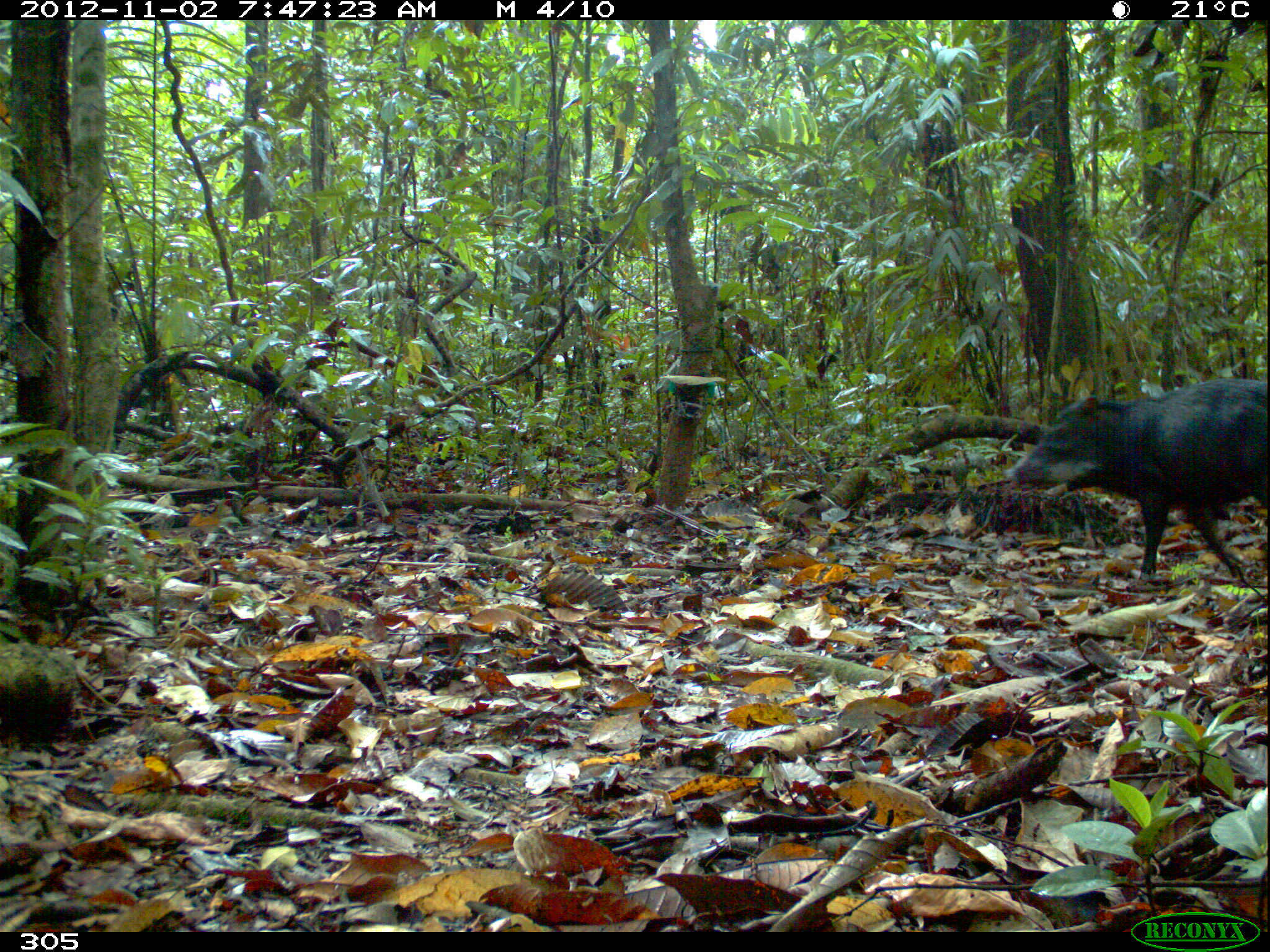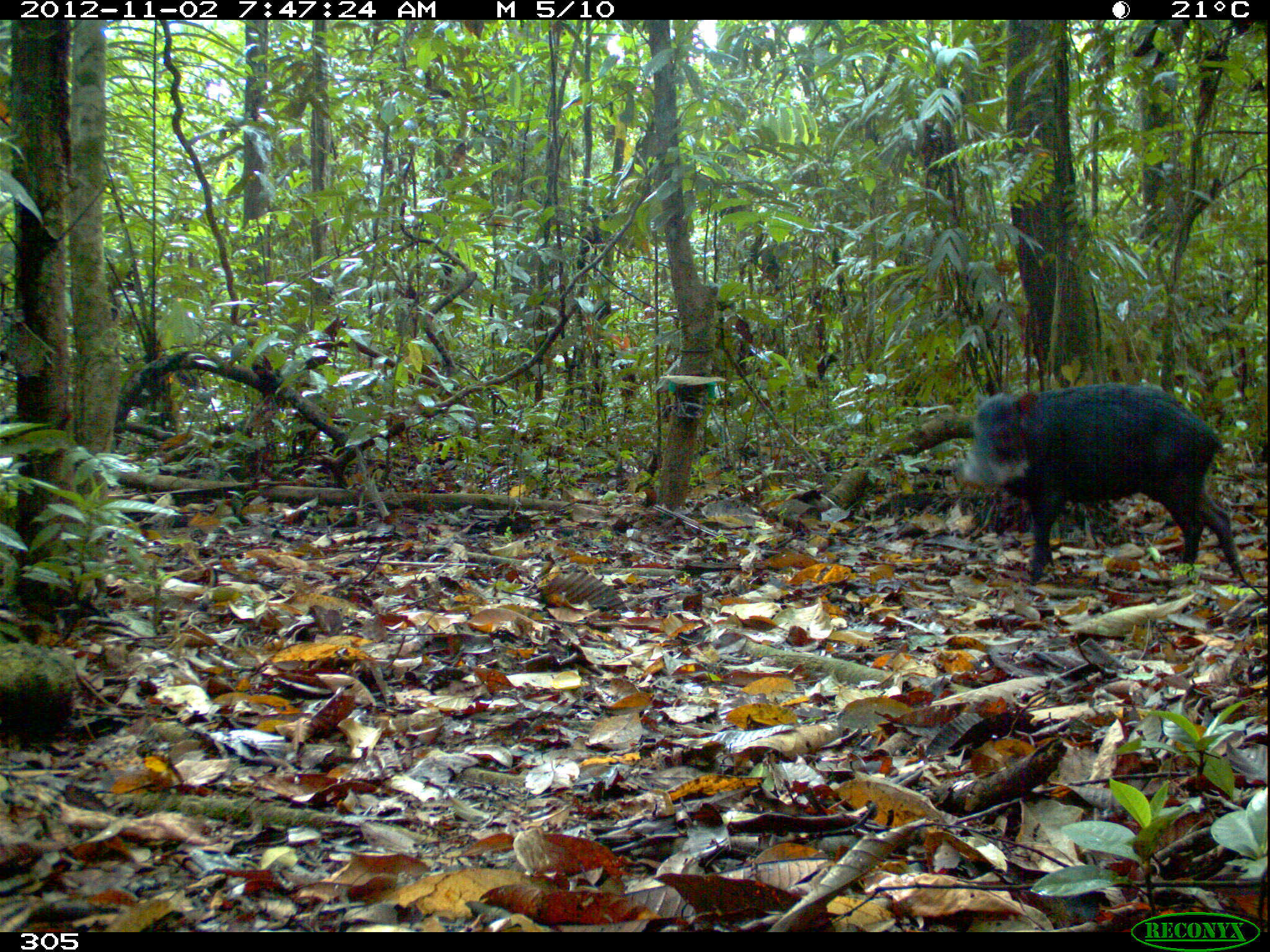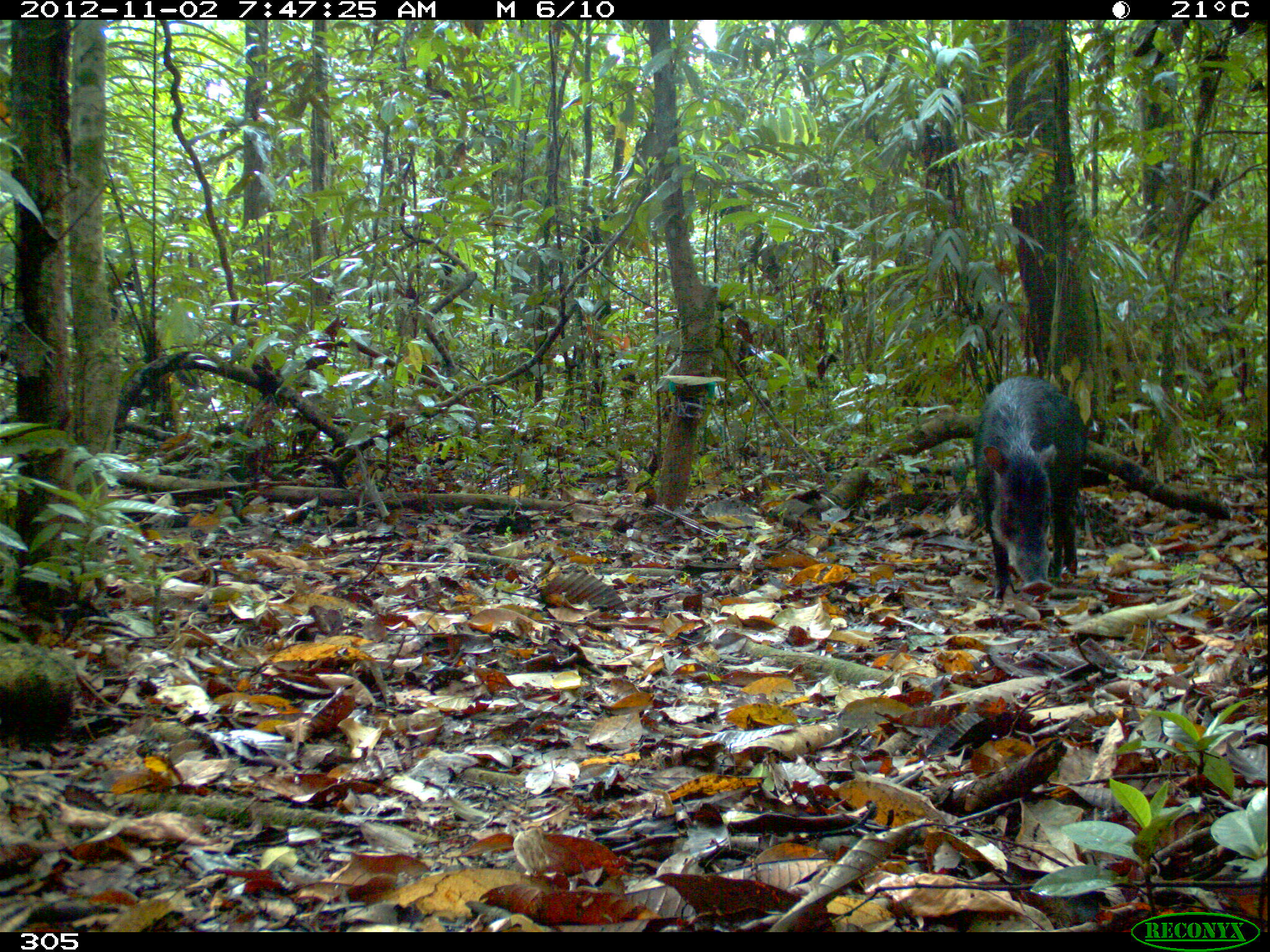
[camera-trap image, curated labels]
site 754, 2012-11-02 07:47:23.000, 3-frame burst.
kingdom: Animalia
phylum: Chordata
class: Mammalia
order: Artiodactyla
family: Tayassuidae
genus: Tayassu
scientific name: Tayassu pecari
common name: white-lipped peccary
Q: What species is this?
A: Tayassu pecari (white-lipped peccary).